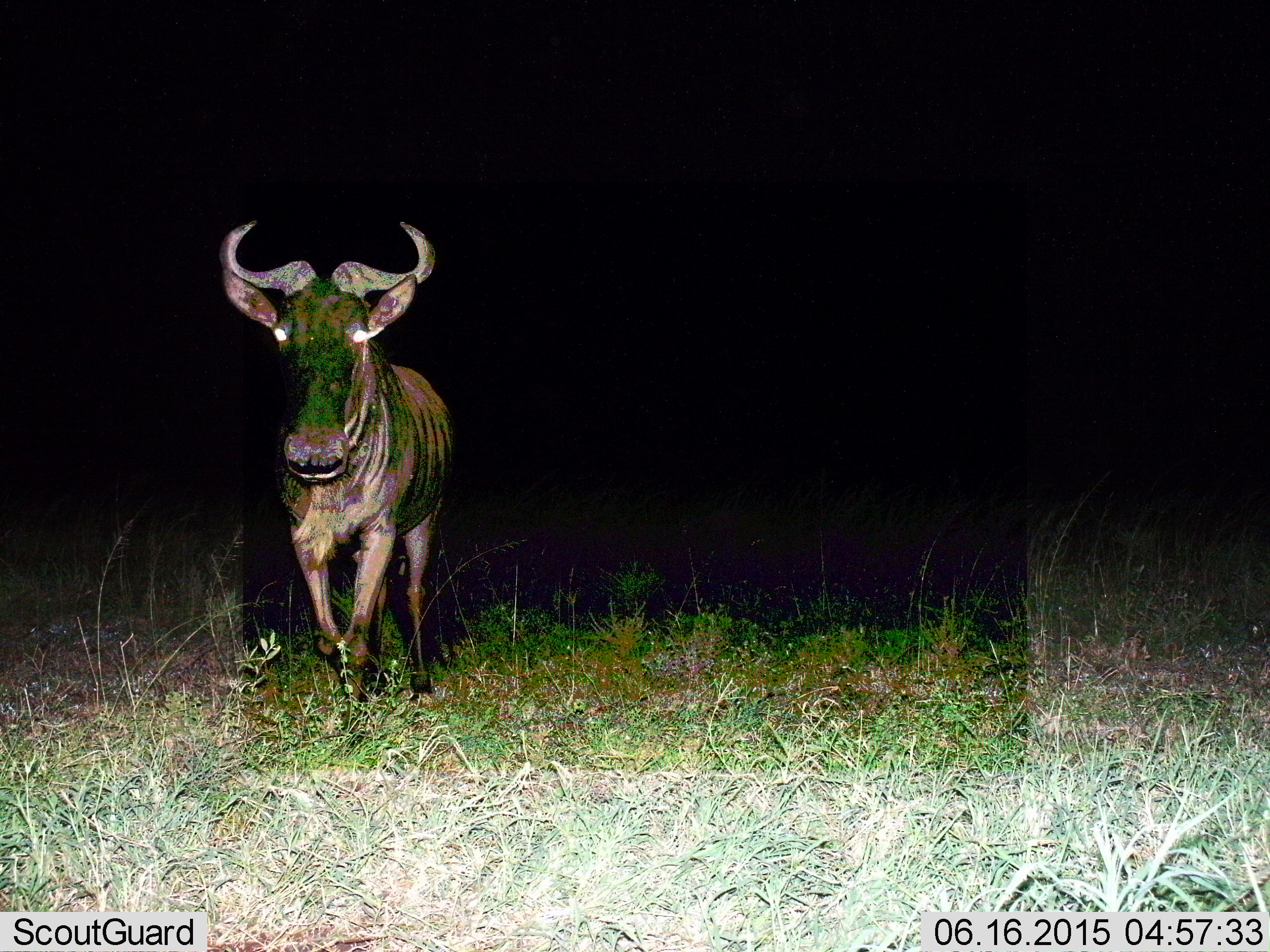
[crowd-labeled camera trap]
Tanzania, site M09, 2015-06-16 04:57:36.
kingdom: Animalia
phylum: Chordata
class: Mammalia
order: Artiodactyla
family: Bovidae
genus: Connochaetes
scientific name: Connochaetes taurinus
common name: blue wildebeest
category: wildebeest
Wildebeest (blue wildebeest) (Connochaetes taurinus), count 1. Behavior (volunteer vote fractions): standing 30%, resting 10%, moving 80%, interacting 0%. Young present (vote fraction): 0%. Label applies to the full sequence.